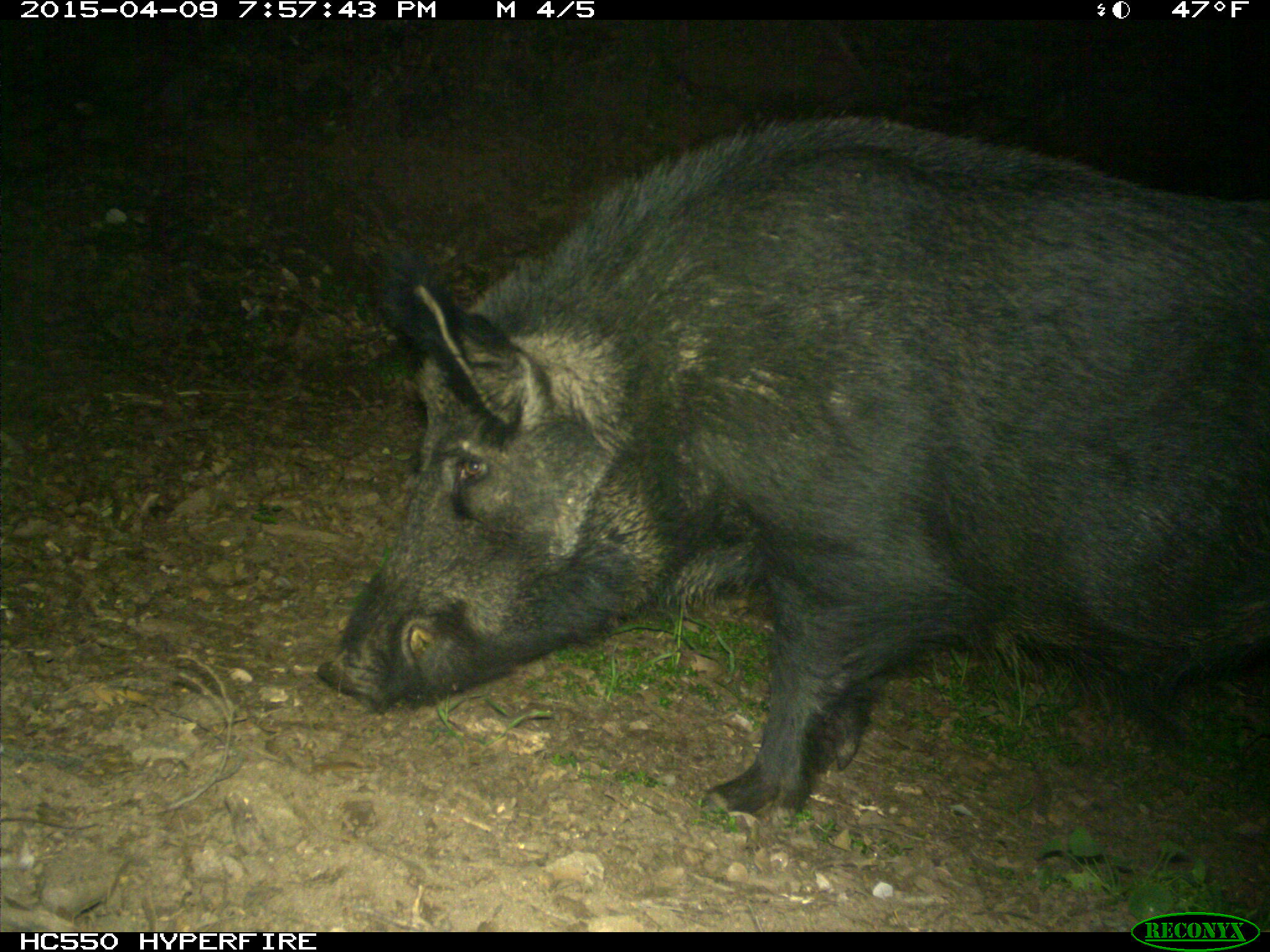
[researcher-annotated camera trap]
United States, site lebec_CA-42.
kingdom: Animalia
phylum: Chordata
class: Mammalia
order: Artiodactyla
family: Suidae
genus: Sus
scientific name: Sus scrofa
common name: wild boar